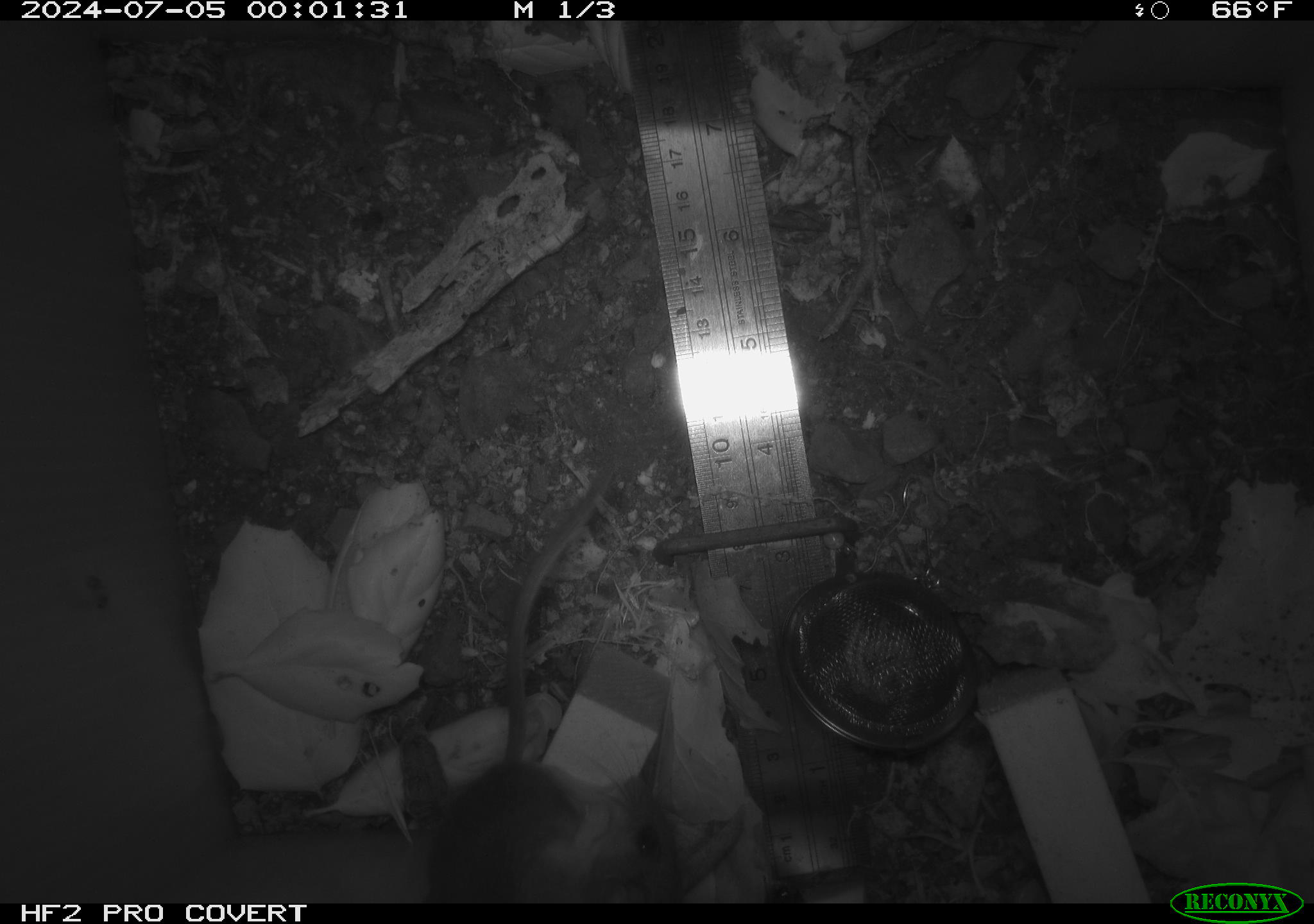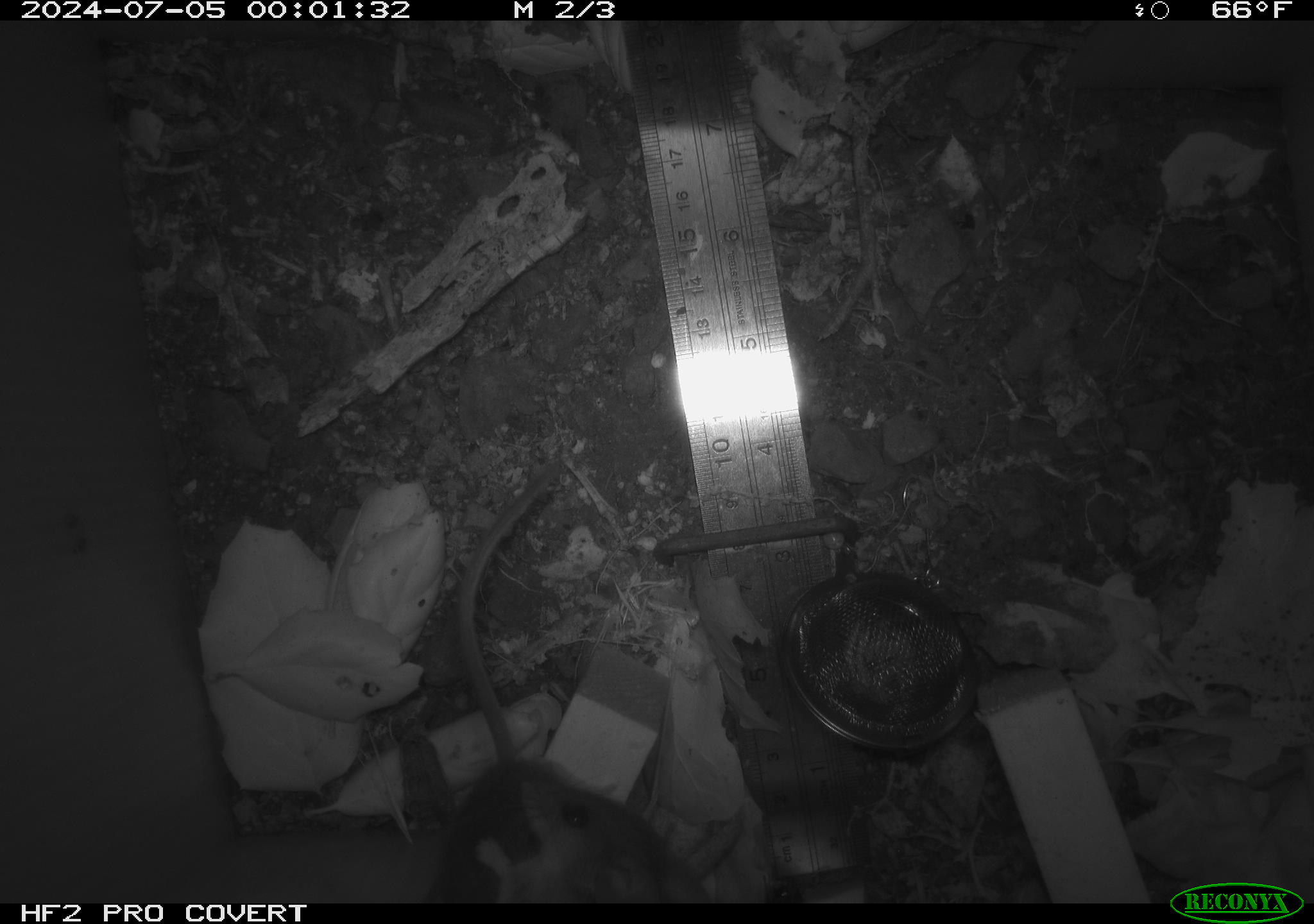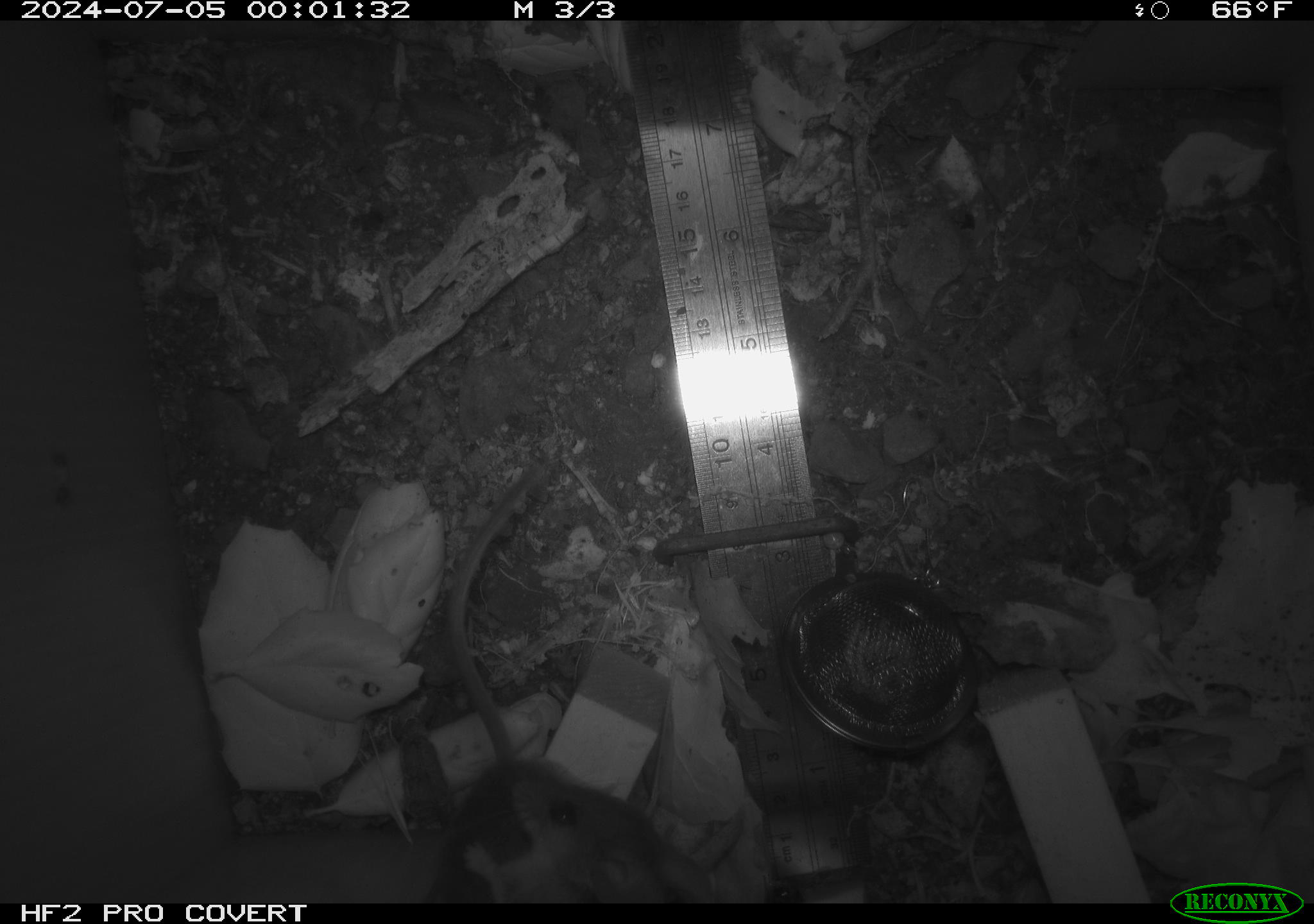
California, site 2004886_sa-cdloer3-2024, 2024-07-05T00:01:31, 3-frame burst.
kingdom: Animalia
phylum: Chordata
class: Mammalia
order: Rodentia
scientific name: Rodentia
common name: rodent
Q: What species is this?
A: Rodent (Rodentia).